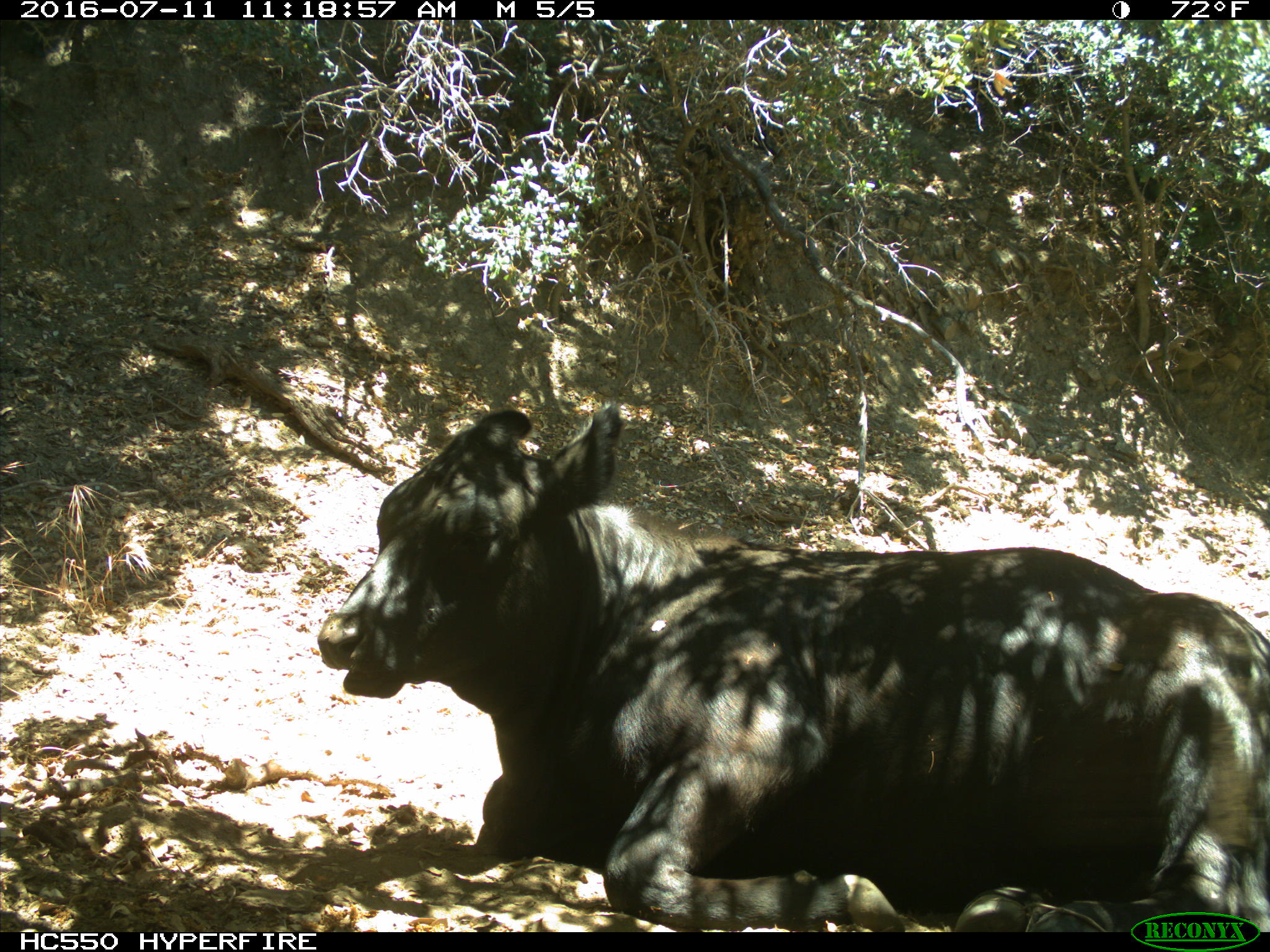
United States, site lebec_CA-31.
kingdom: Animalia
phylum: Chordata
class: Mammalia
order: Artiodactyla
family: Bovidae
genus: Bos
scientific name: Bos taurus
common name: domestic cow